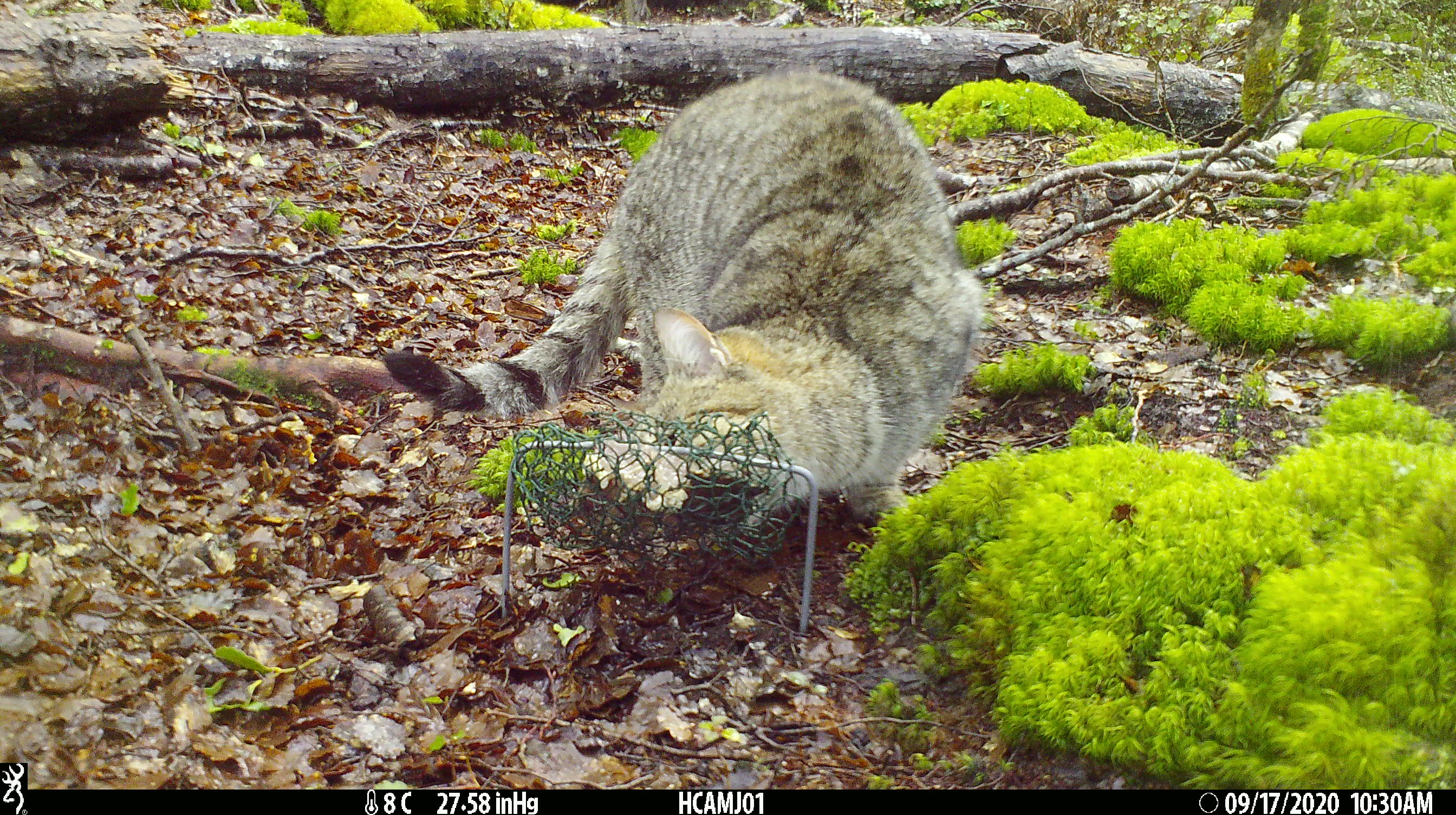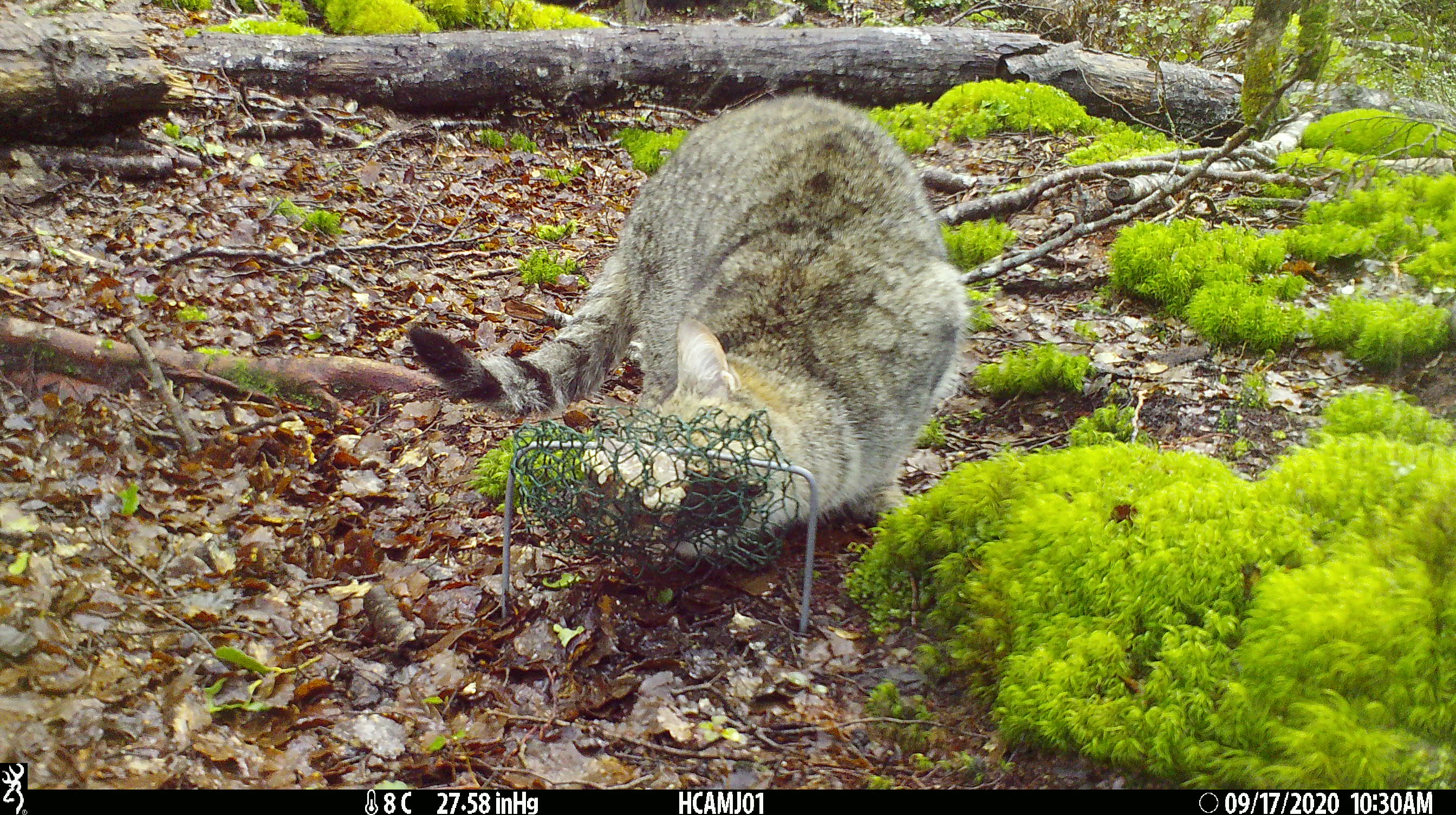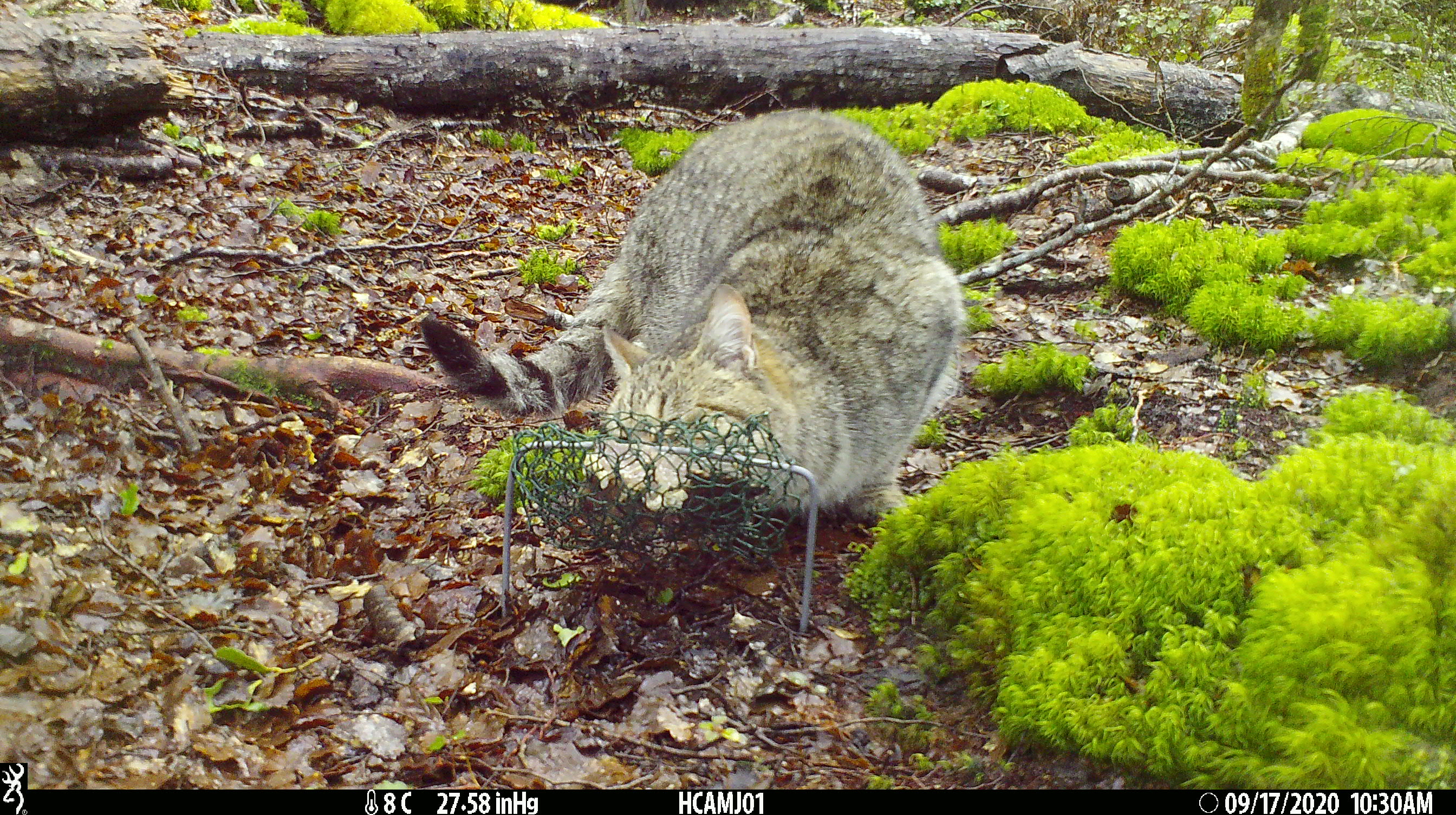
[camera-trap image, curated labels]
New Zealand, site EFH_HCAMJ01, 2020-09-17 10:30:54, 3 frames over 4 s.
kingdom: Animalia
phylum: Chordata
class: Mammalia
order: Carnivora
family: Felidae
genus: Felis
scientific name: Felis catus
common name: domestic cat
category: cat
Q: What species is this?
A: Cat (domestic cat) (Felis catus).